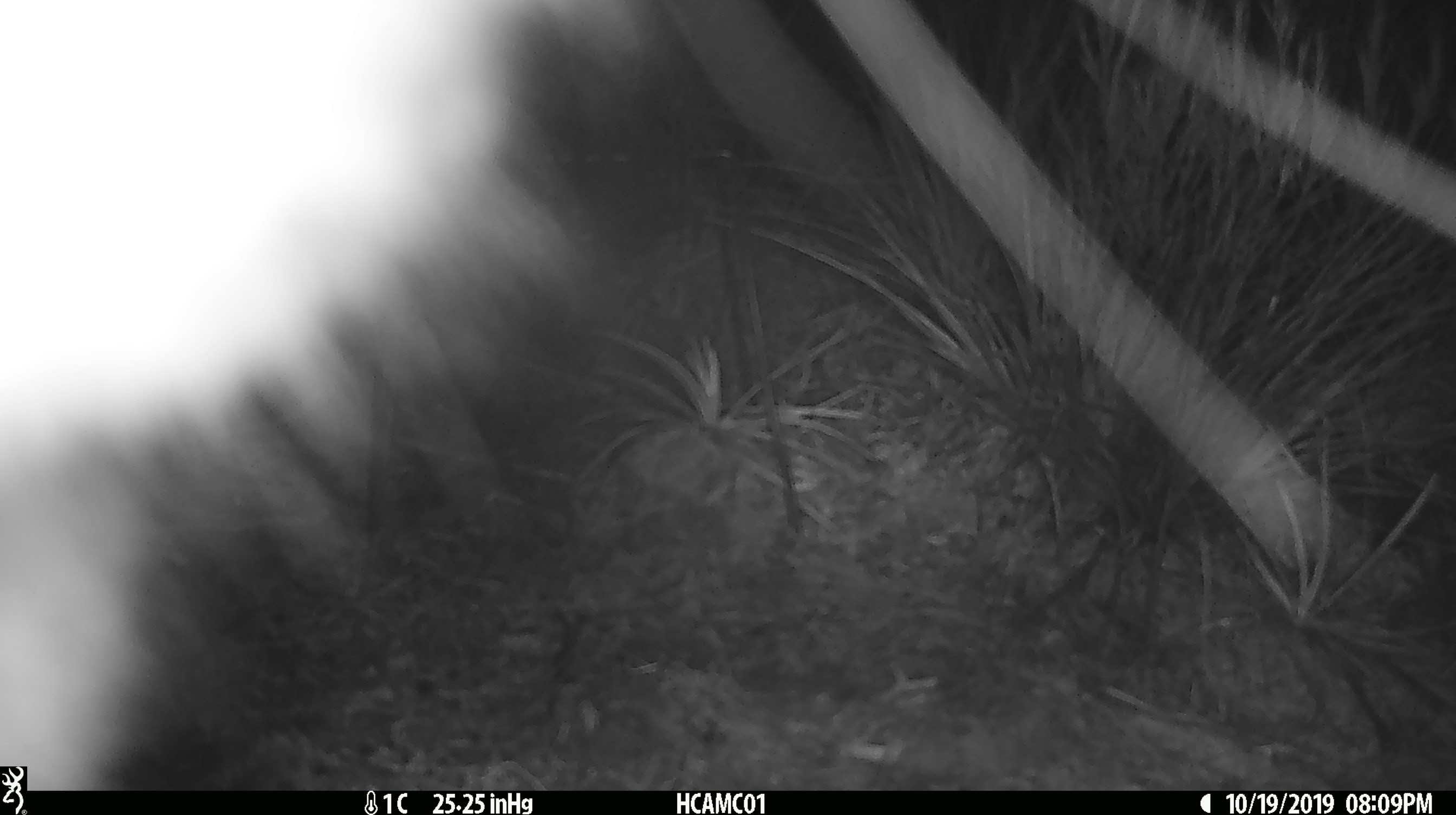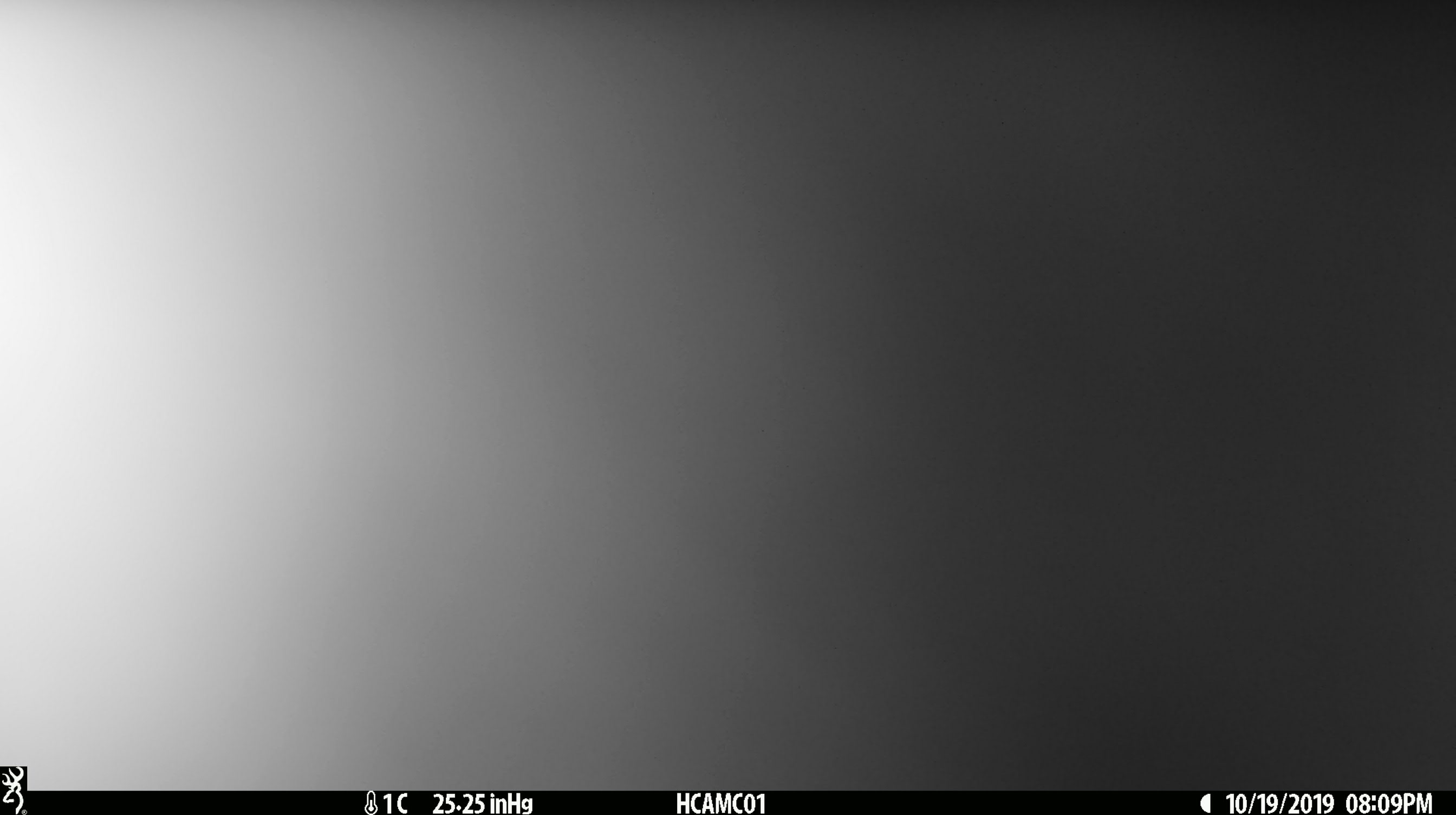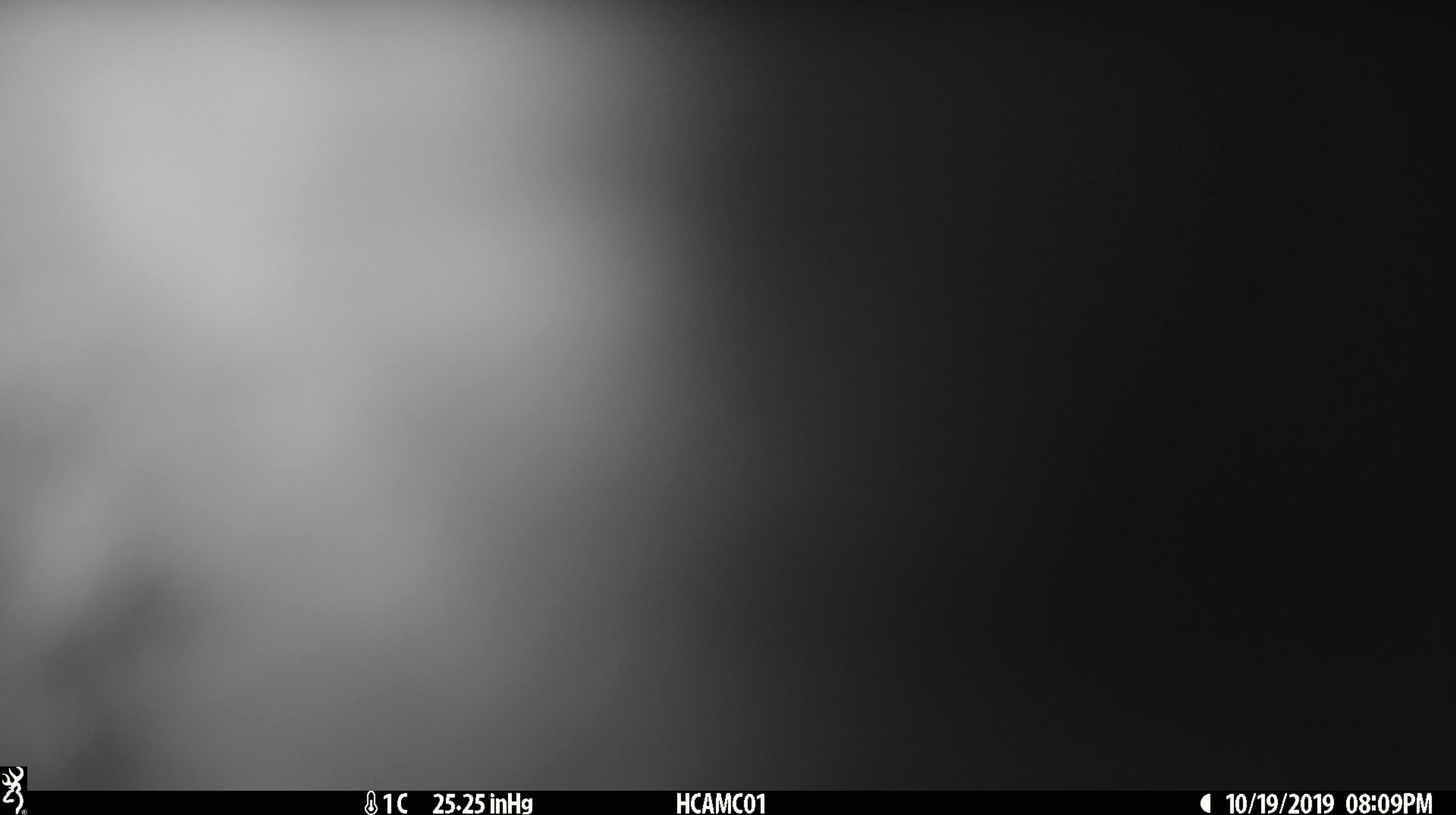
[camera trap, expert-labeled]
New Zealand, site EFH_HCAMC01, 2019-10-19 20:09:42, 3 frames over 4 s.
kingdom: Animalia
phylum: Chordata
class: Mammalia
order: Diprotodontia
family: Phalangeridae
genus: Trichosurus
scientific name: Trichosurus vulpecula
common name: common brushtail possum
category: possum